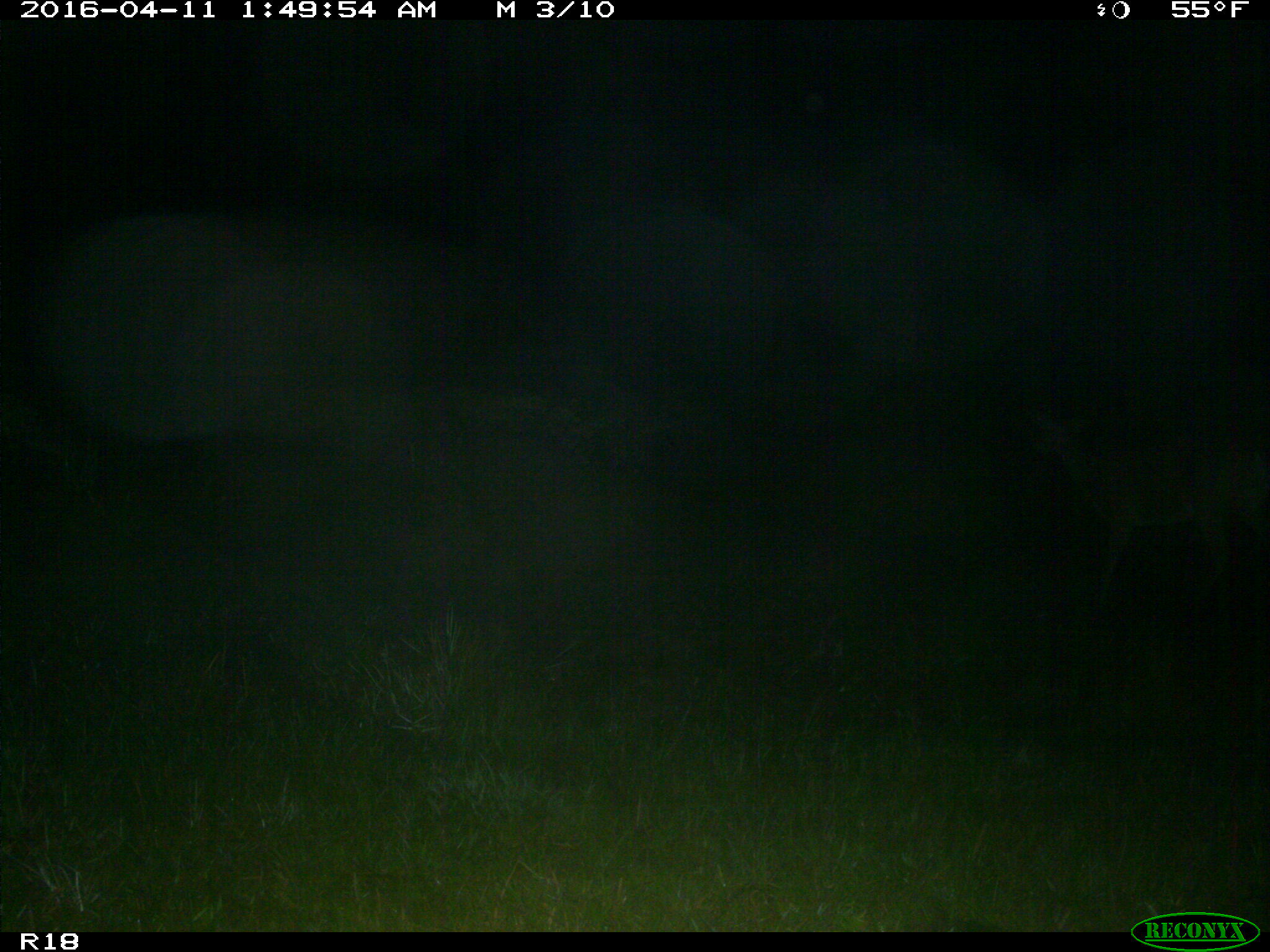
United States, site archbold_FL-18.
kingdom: Animalia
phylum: Chordata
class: Mammalia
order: Artiodactyla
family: Cervidae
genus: Odocoileus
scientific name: Odocoileus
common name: deer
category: unidentified deer